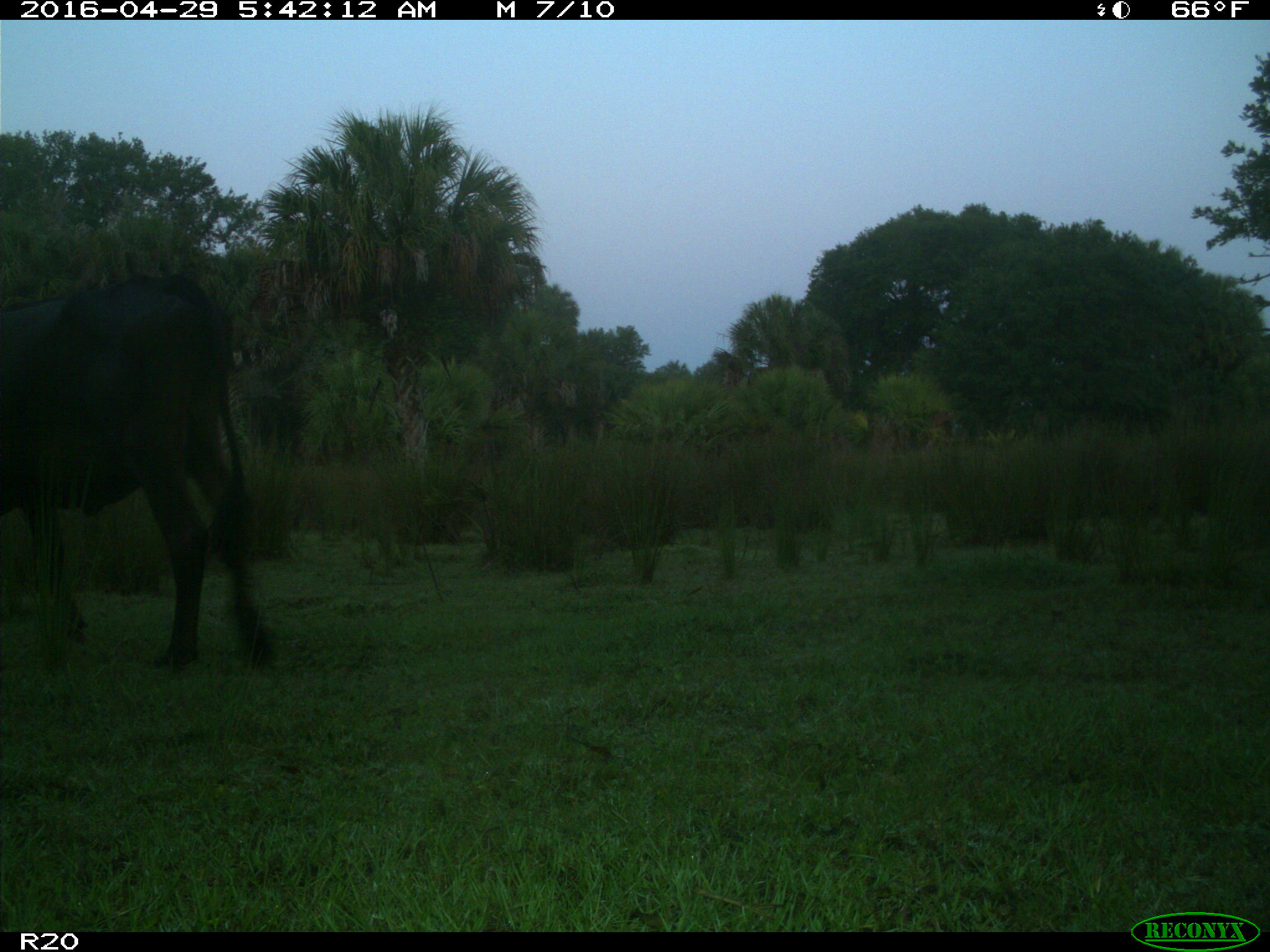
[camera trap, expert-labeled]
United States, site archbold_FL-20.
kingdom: Animalia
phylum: Chordata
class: Mammalia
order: Artiodactyla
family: Bovidae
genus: Bos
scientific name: Bos taurus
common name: domestic cow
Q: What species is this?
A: Bos taurus (domestic cow).